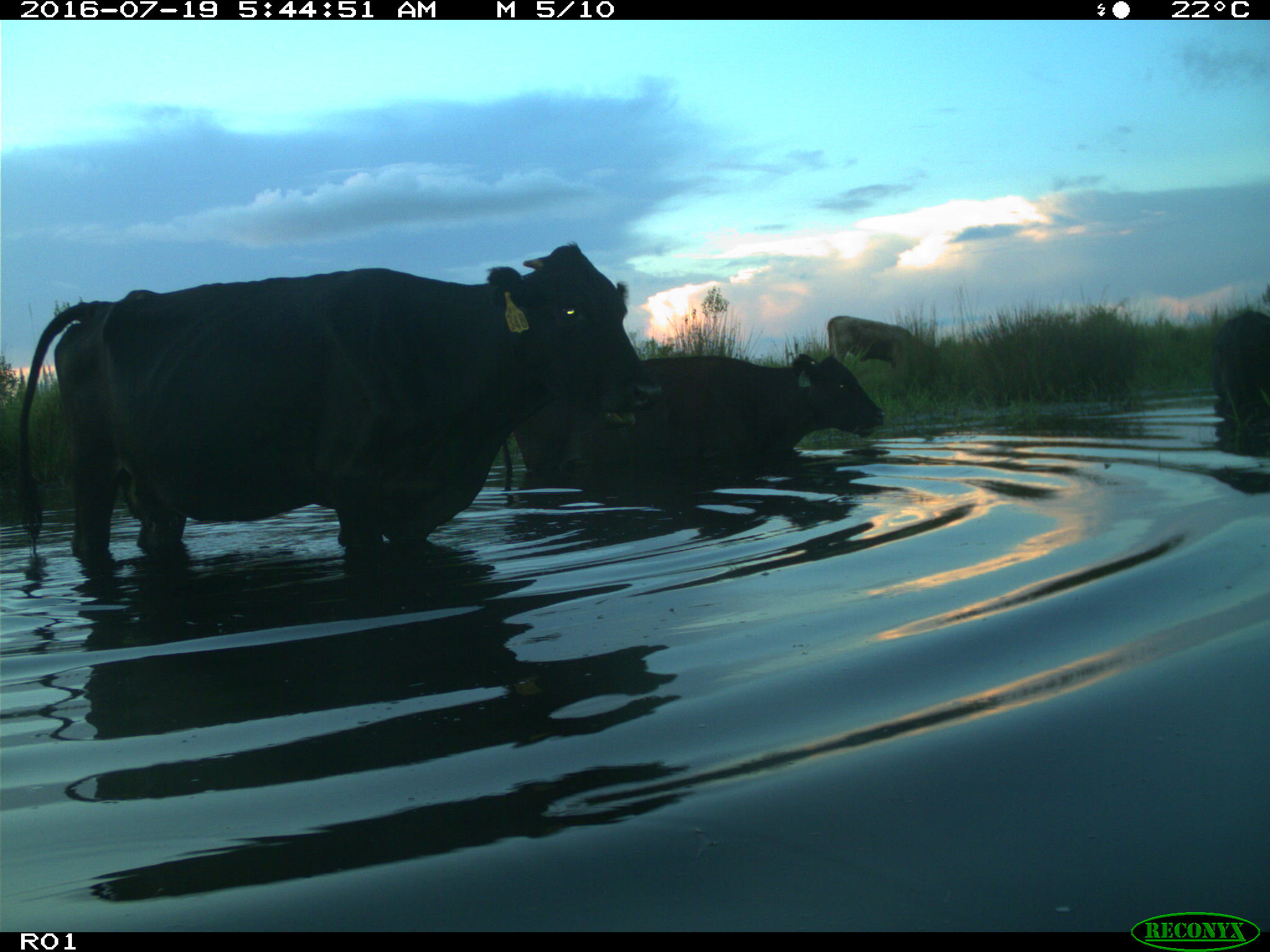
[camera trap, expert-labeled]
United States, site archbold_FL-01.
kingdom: Animalia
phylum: Chordata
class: Mammalia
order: Artiodactyla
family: Bovidae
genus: Bos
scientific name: Bos taurus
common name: domestic cow